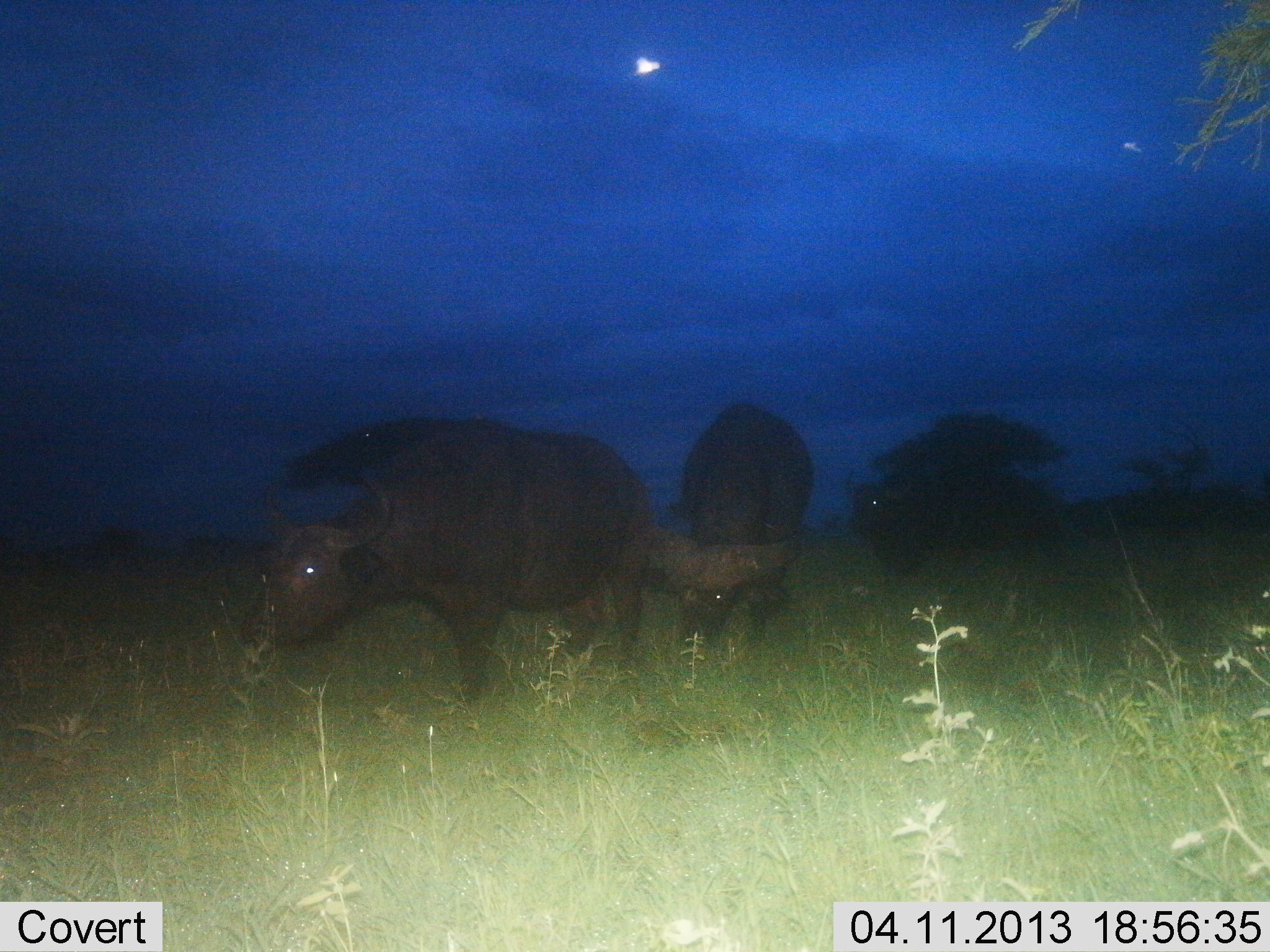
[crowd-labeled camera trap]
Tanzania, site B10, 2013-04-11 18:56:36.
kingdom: Animalia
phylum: Chordata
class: Mammalia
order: Artiodactyla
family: Bovidae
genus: Syncerus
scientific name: Syncerus caffer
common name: cape buffalo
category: buffalo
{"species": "buffalo (cape buffalo) (Syncerus caffer)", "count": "3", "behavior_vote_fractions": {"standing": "68%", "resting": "0%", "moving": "40%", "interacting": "0%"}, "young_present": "0%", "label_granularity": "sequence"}